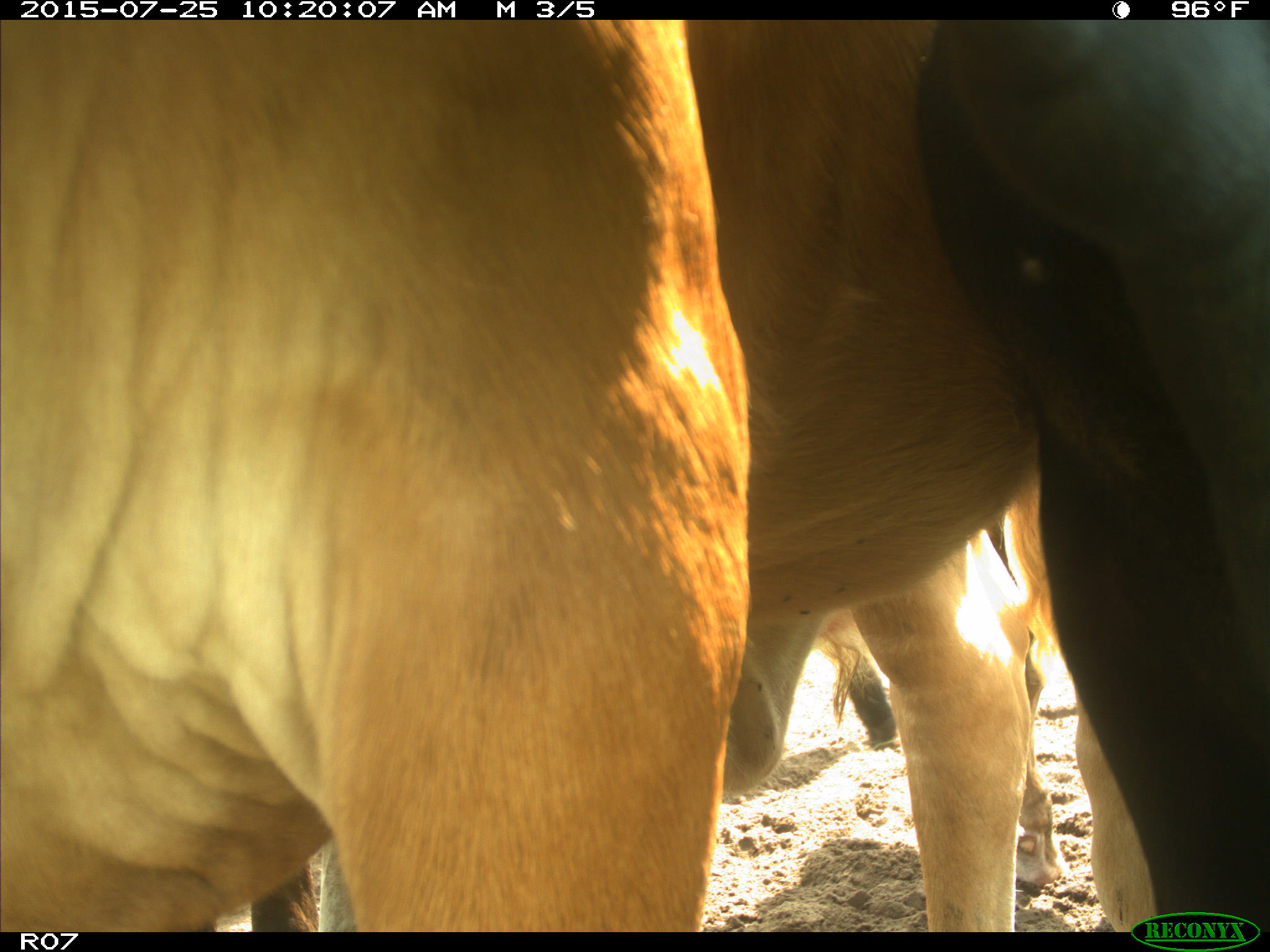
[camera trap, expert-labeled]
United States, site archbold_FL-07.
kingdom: Animalia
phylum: Chordata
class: Mammalia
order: Artiodactyla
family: Bovidae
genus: Bos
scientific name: Bos taurus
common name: domestic cow